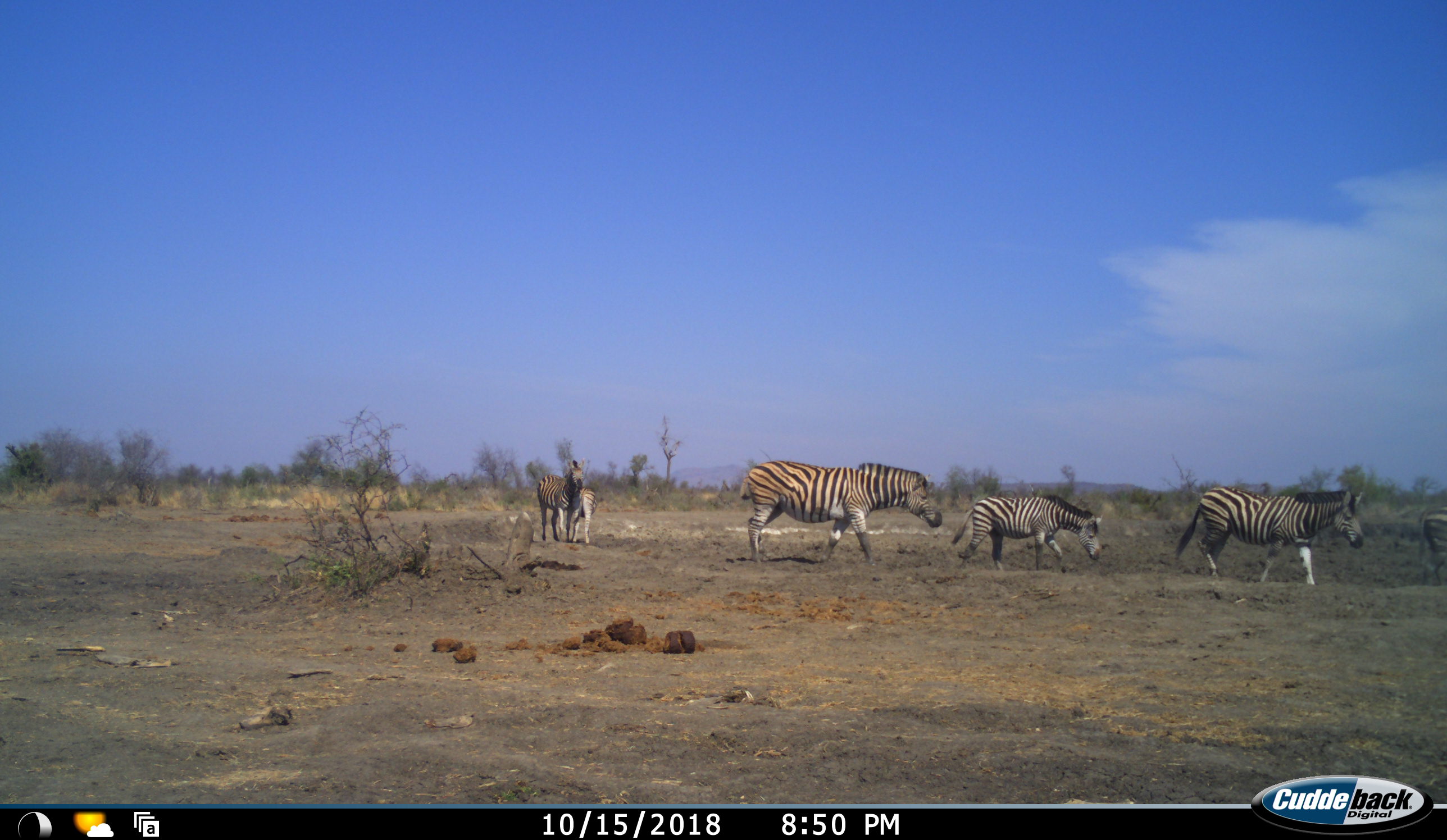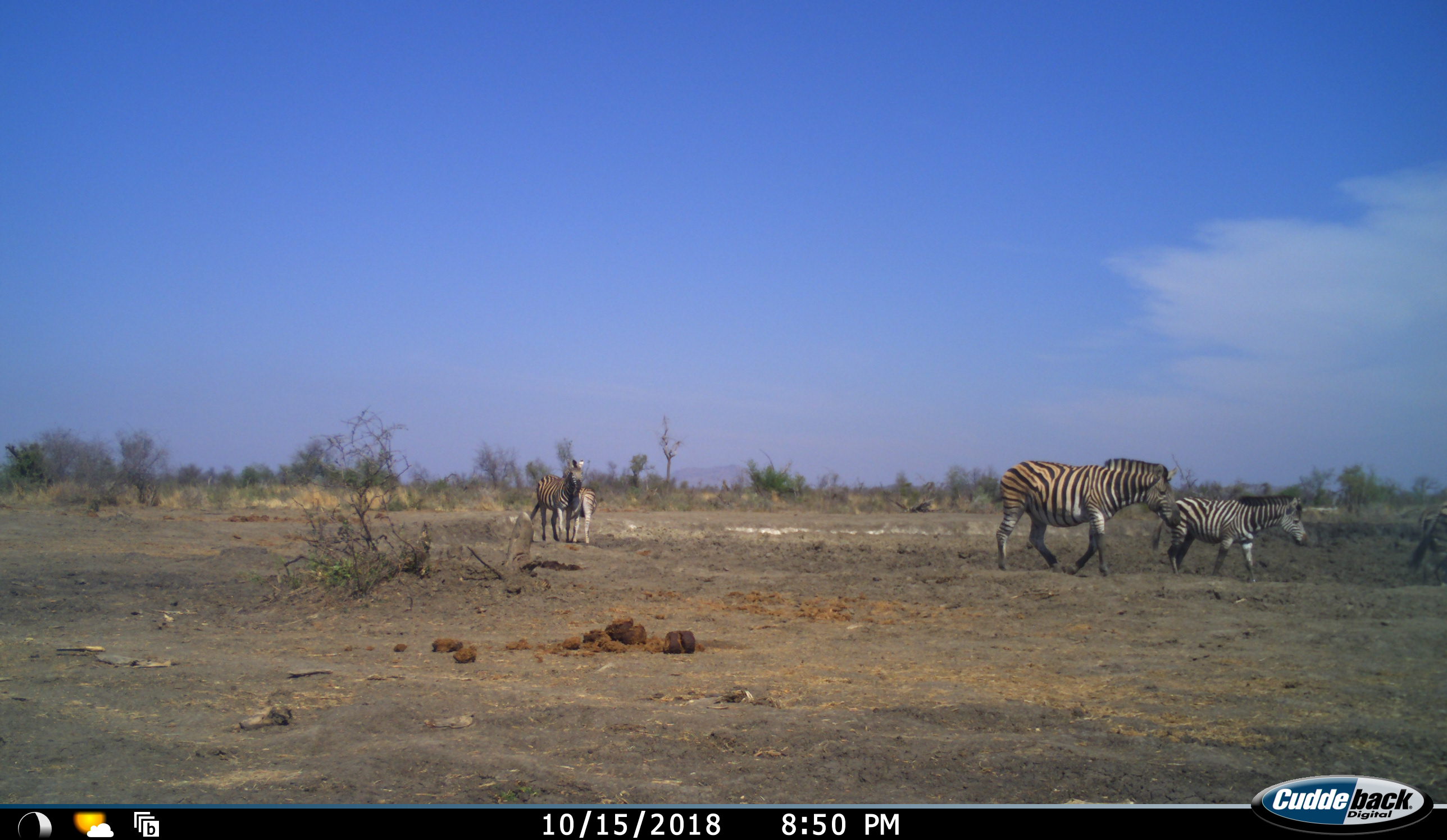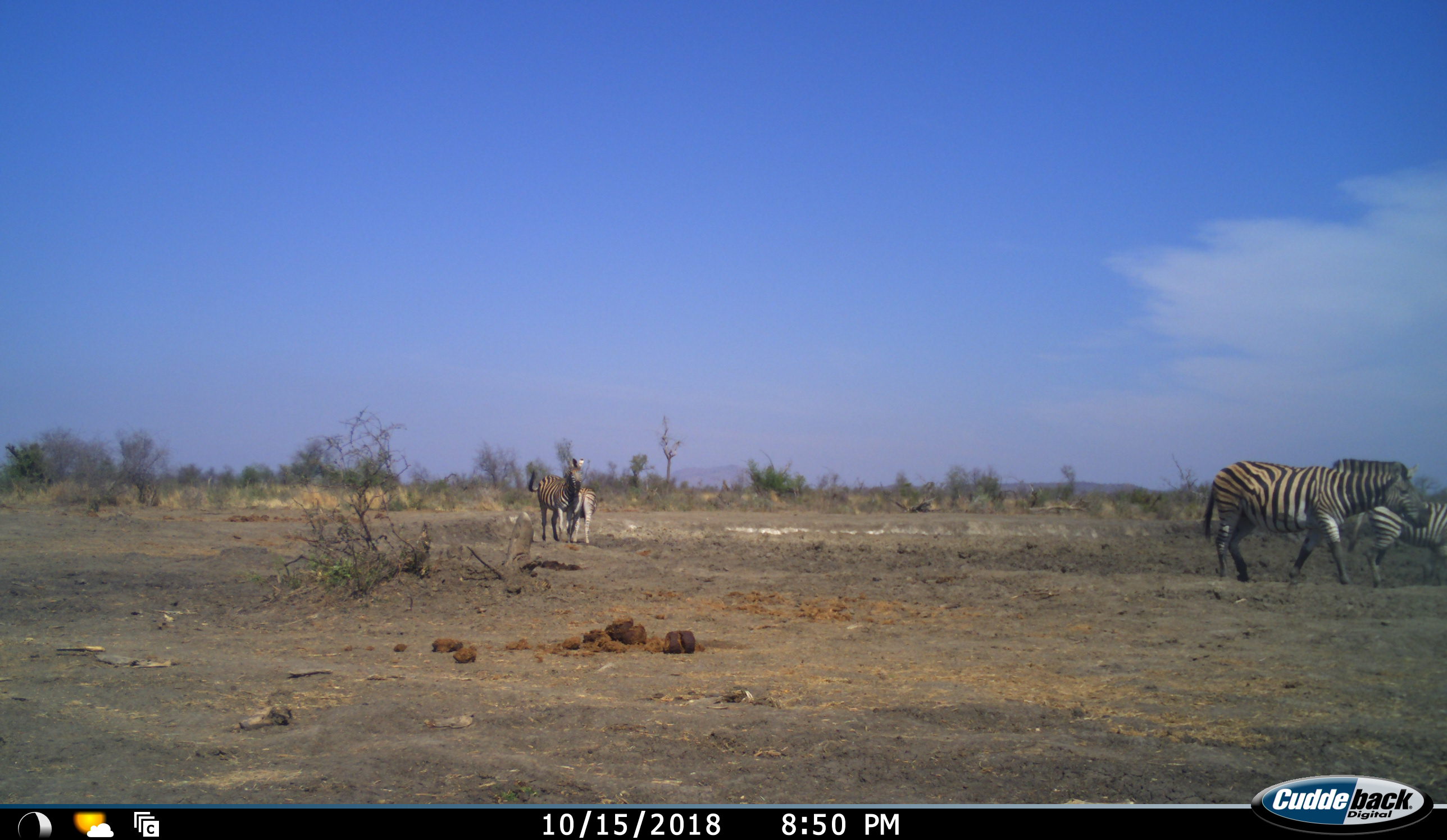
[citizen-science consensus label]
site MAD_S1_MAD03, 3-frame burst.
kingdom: Animalia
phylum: Chordata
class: Mammalia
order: Perissodactyla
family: Equidae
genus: Equus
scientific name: Equus quagga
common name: plains zebra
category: zebraplains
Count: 6.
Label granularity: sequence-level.